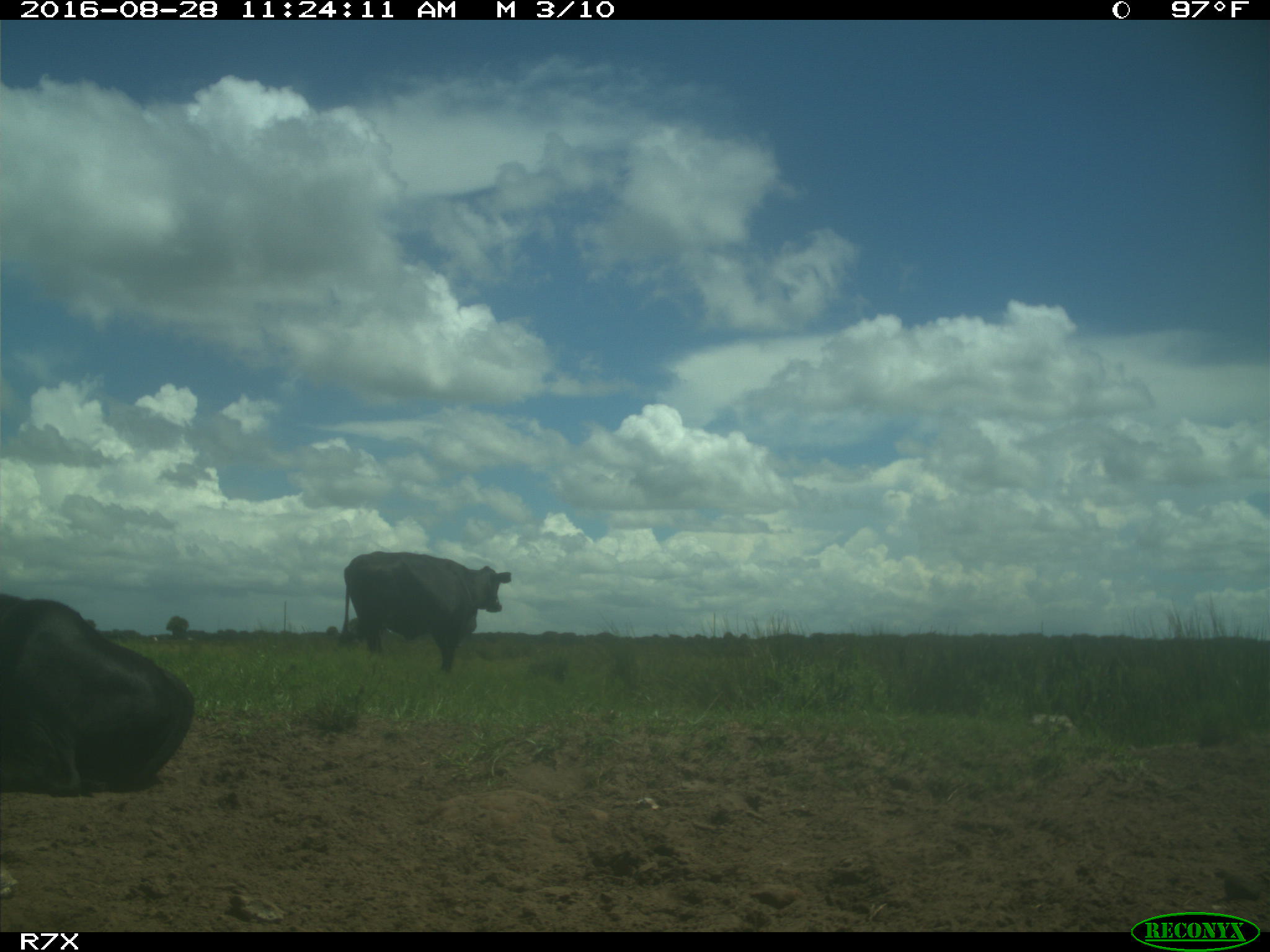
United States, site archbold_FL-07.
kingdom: Animalia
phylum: Chordata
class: Mammalia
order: Artiodactyla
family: Bovidae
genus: Bos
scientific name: Bos taurus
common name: domestic cow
Bos taurus (domestic cow).